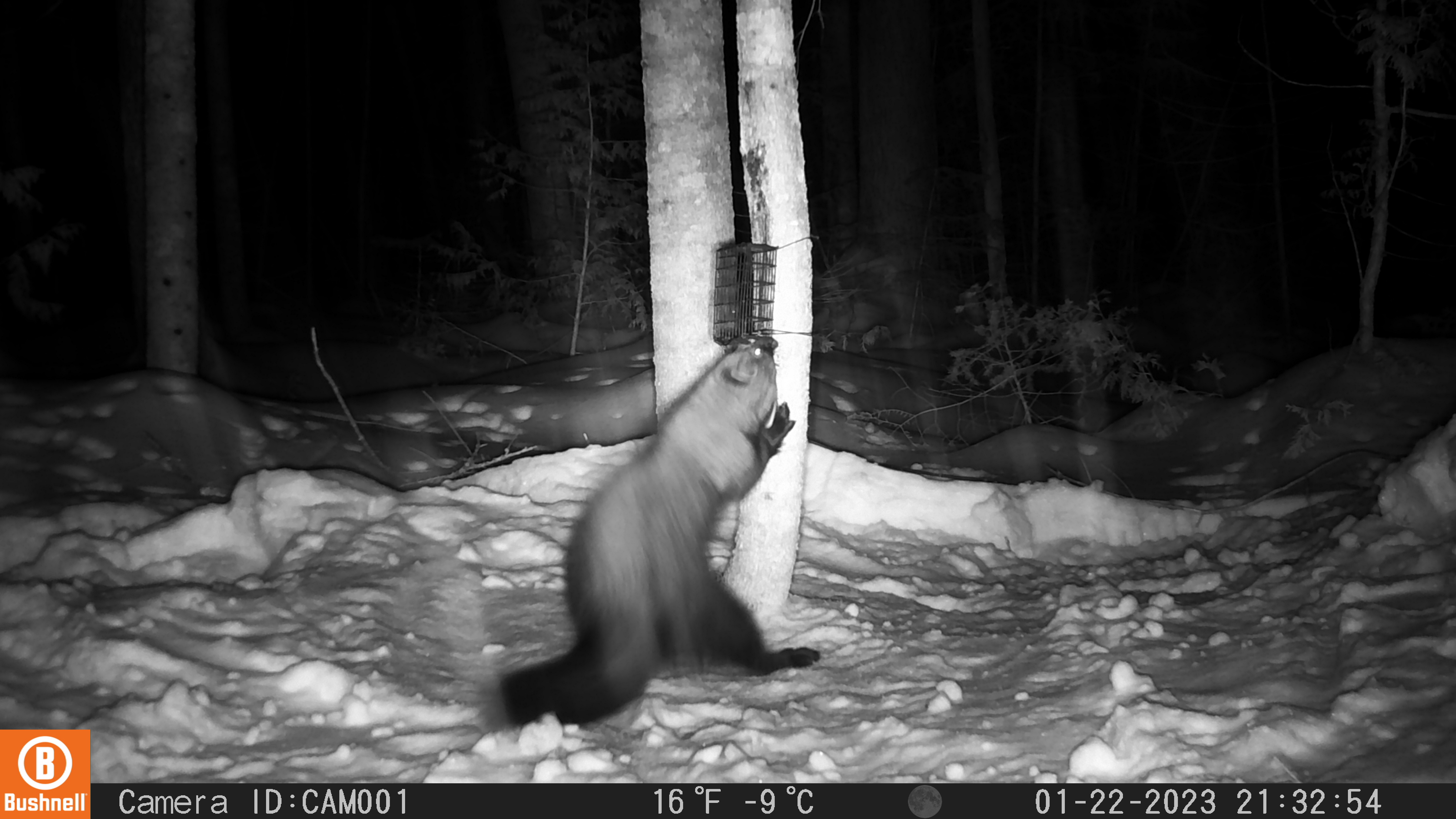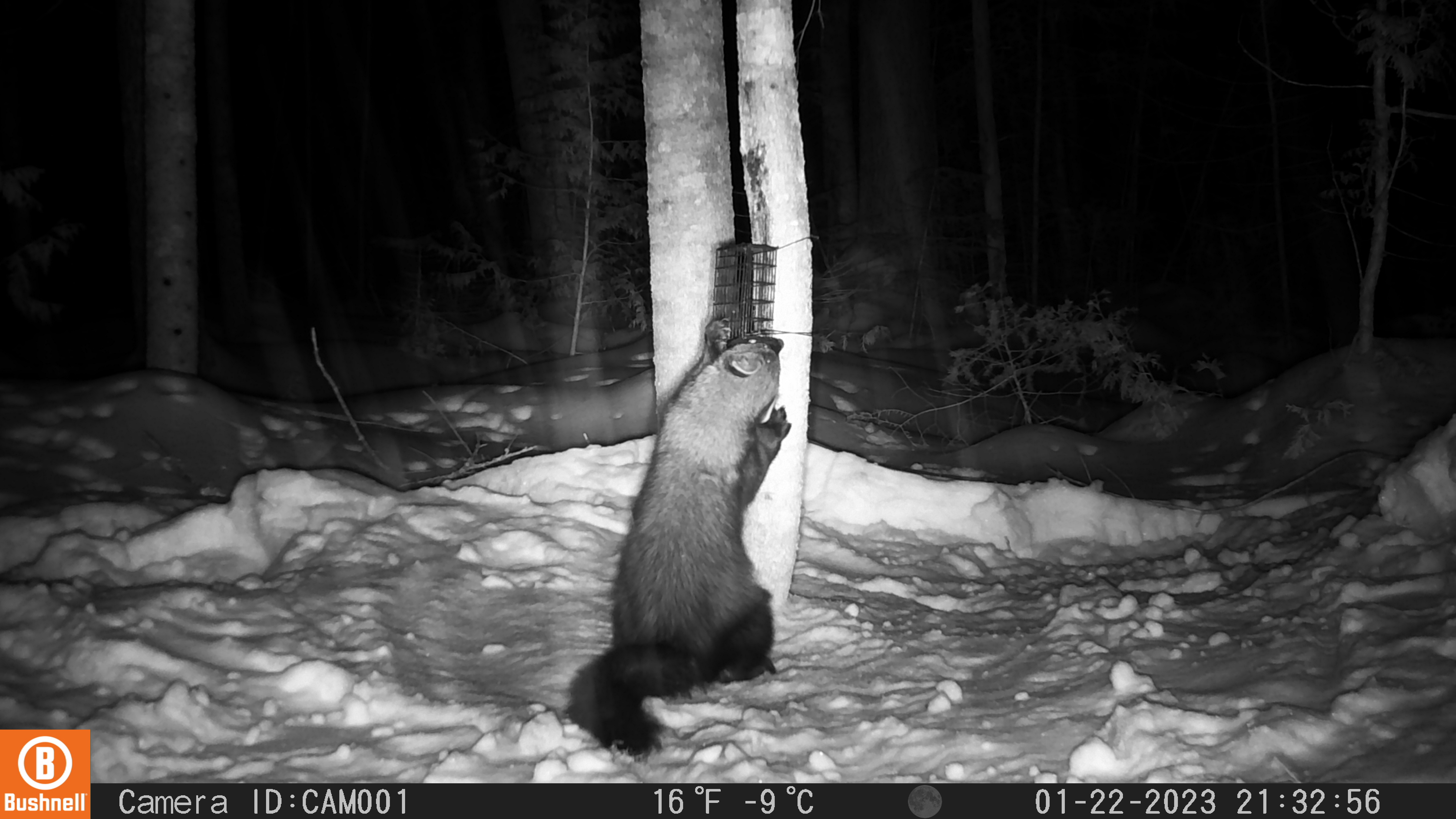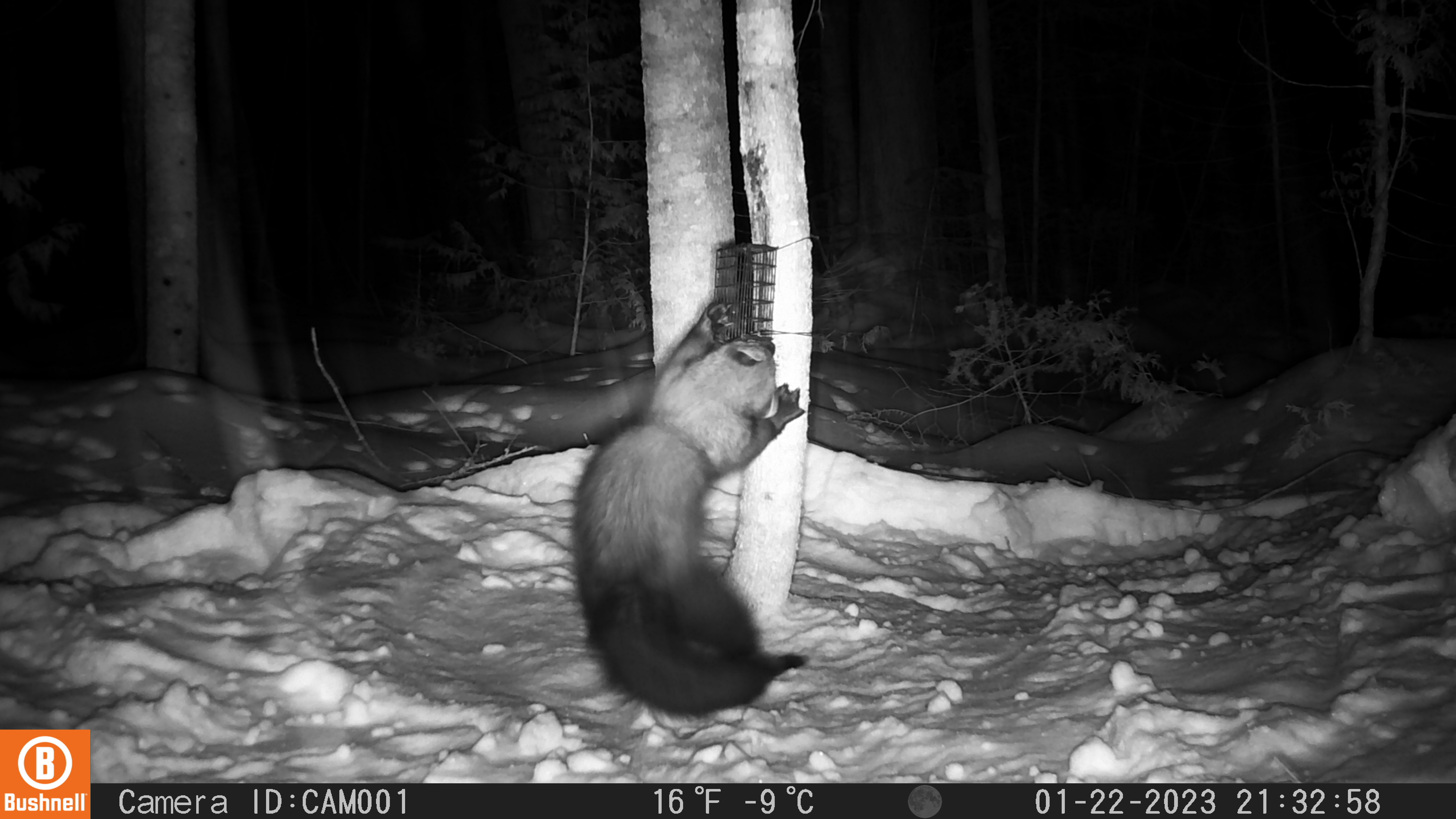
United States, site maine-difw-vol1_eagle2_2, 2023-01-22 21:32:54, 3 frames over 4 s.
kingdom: Animalia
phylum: Chordata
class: Mammalia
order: Carnivora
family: Mustelidae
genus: Pekania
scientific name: Pekania pennanti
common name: fisher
Fisher (Pekania pennanti).